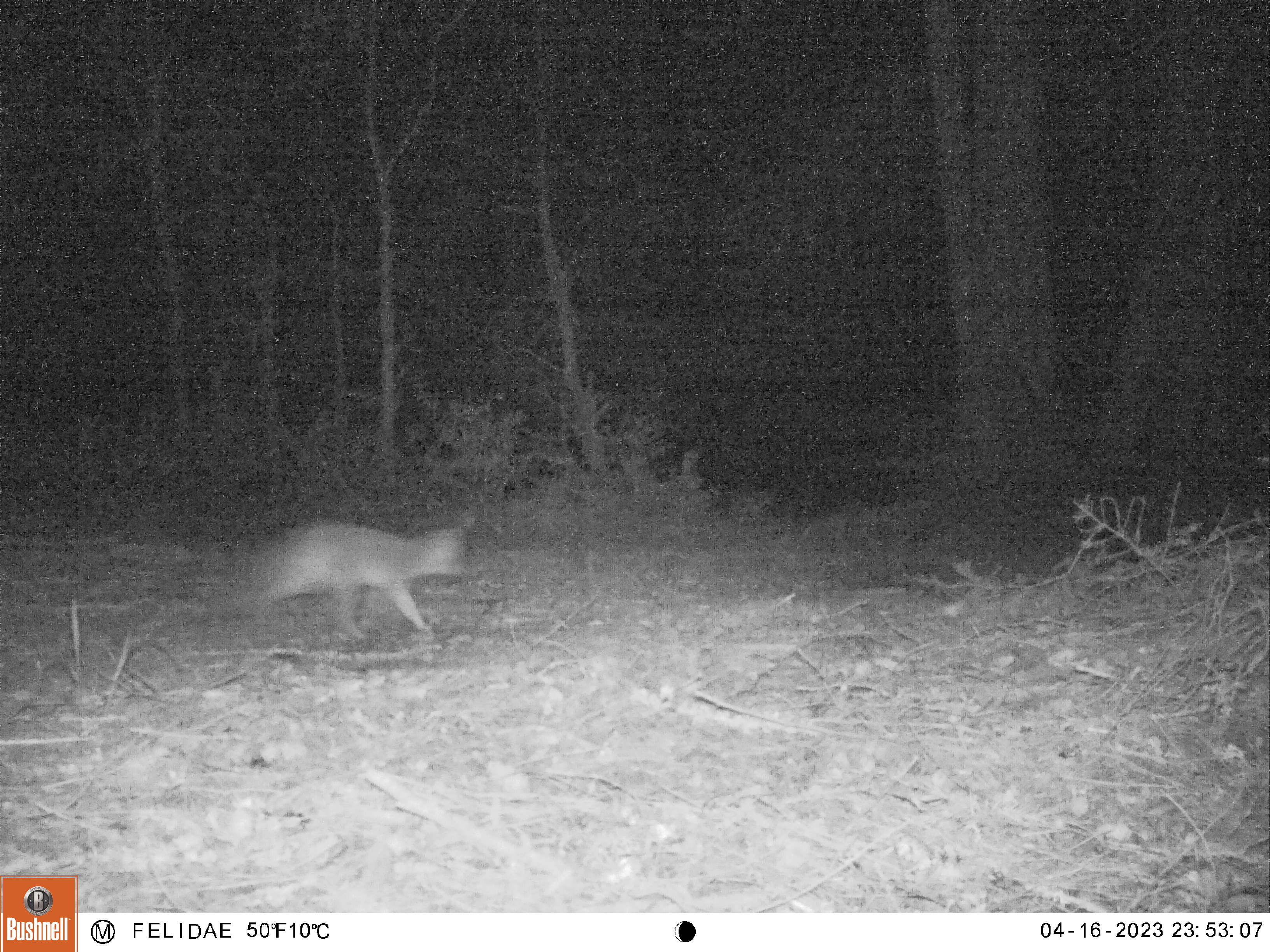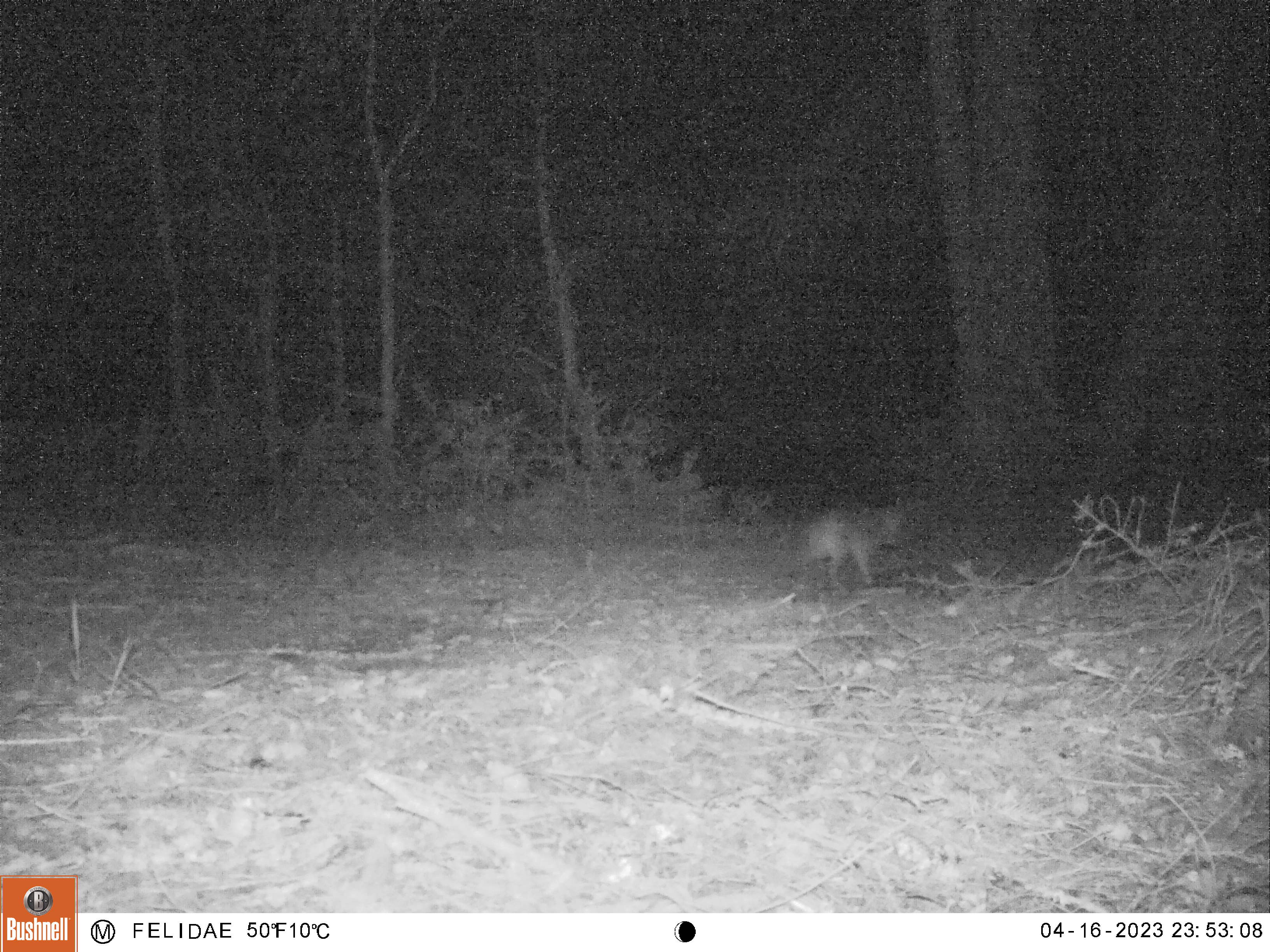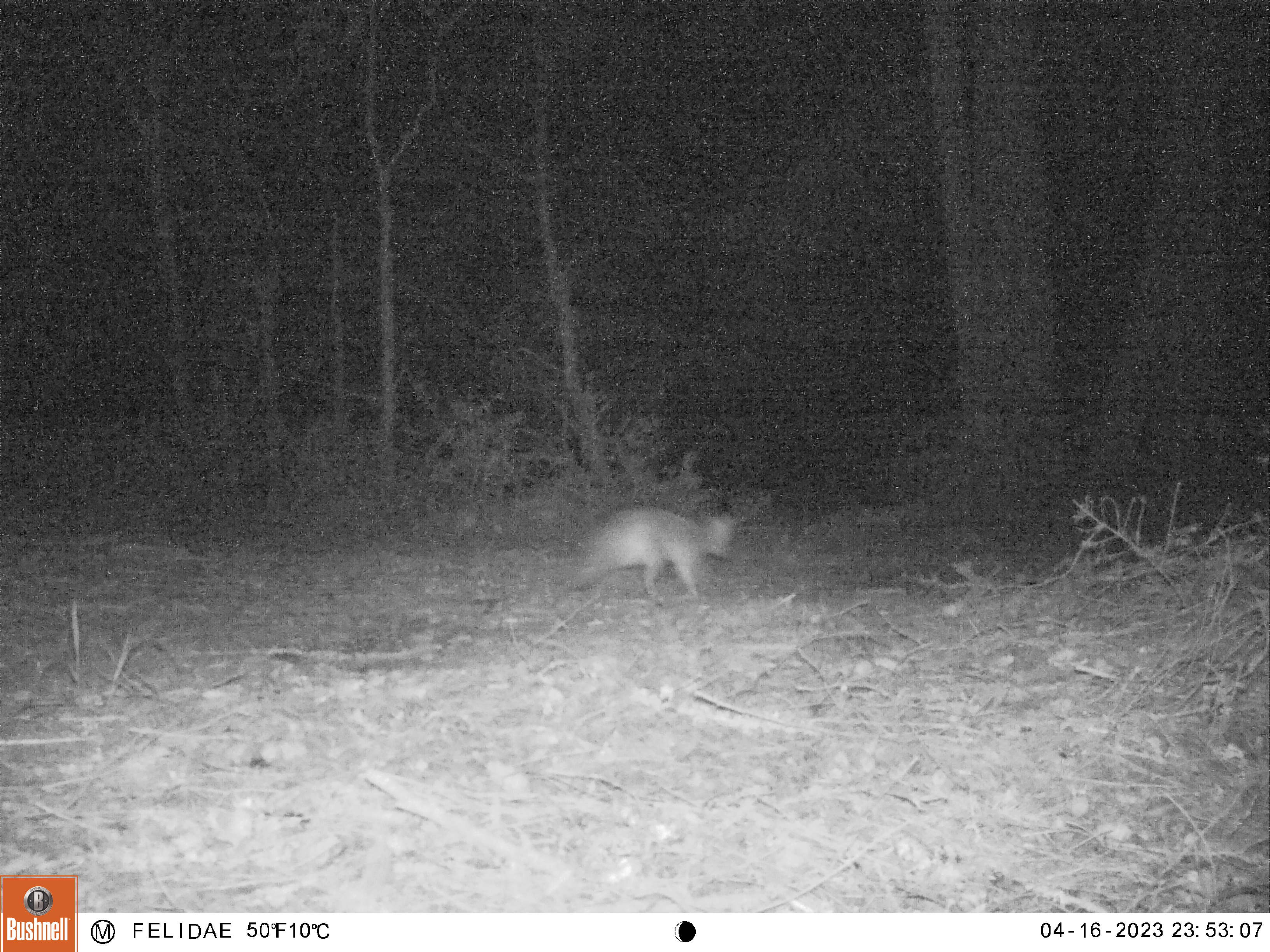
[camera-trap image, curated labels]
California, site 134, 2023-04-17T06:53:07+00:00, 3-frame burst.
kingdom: Animalia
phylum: Chordata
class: Mammalia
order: Carnivora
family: Canidae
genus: Urocyon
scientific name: Urocyon cinereoargenteus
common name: gray fox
Gray fox (Urocyon cinereoargenteus).